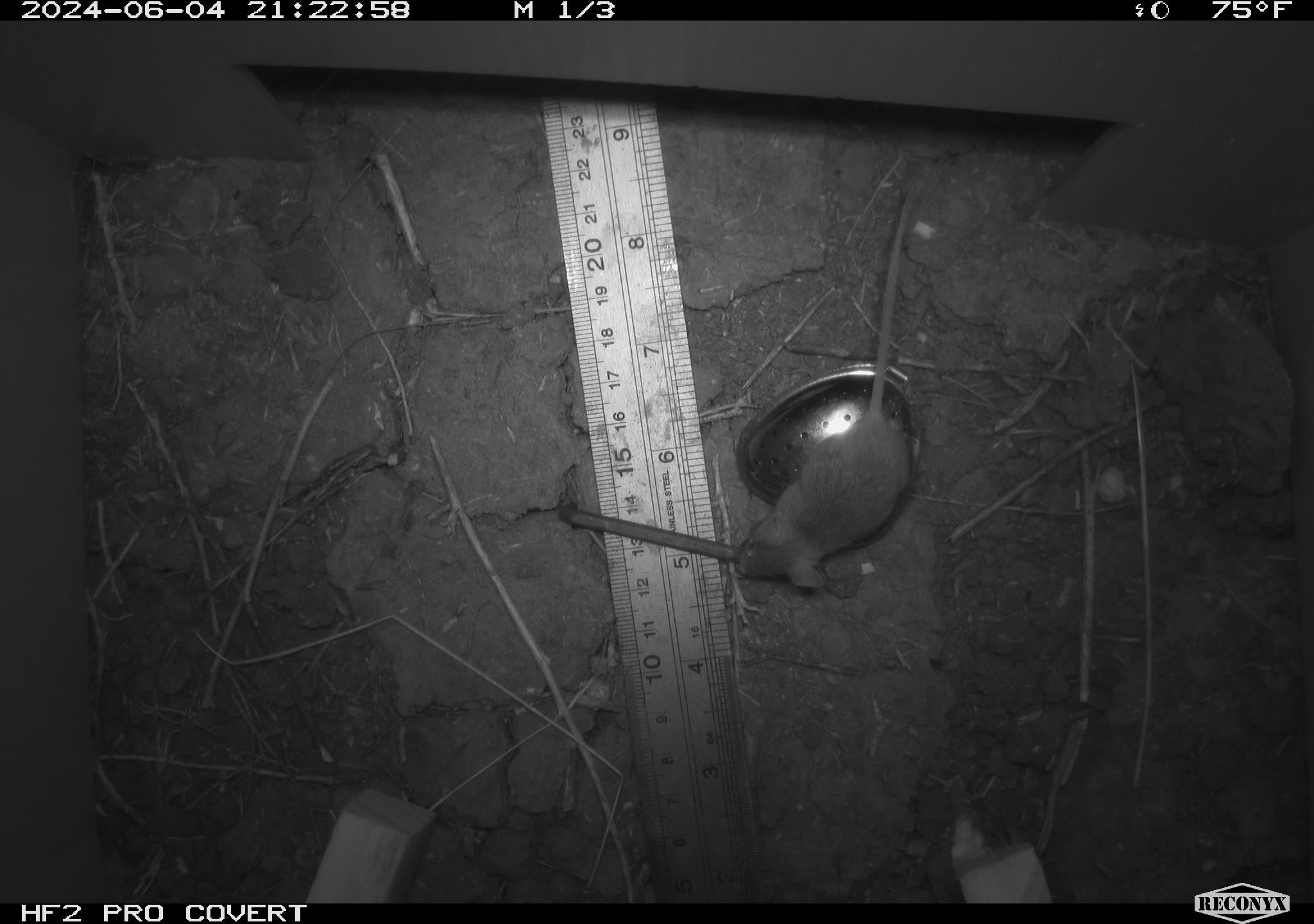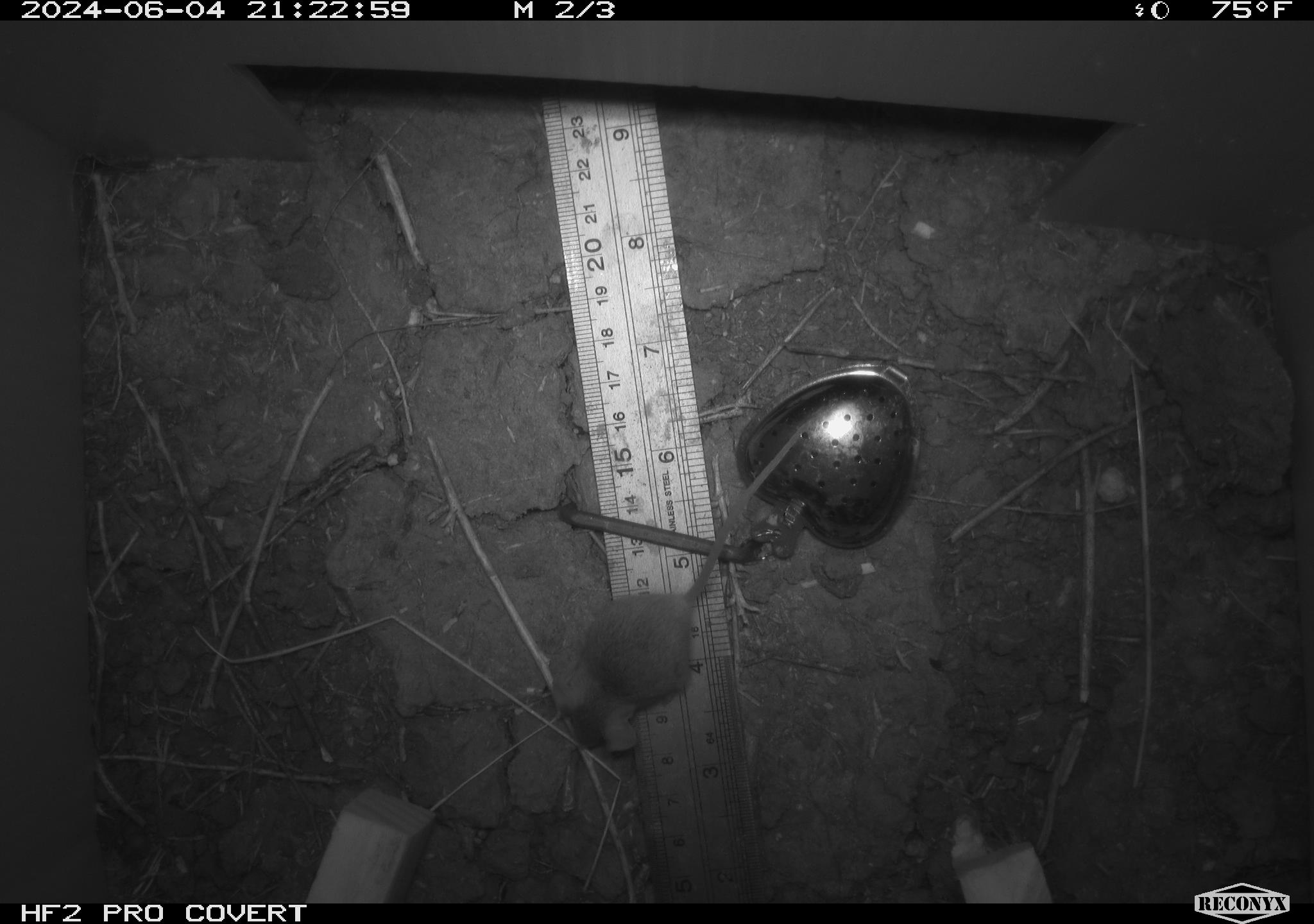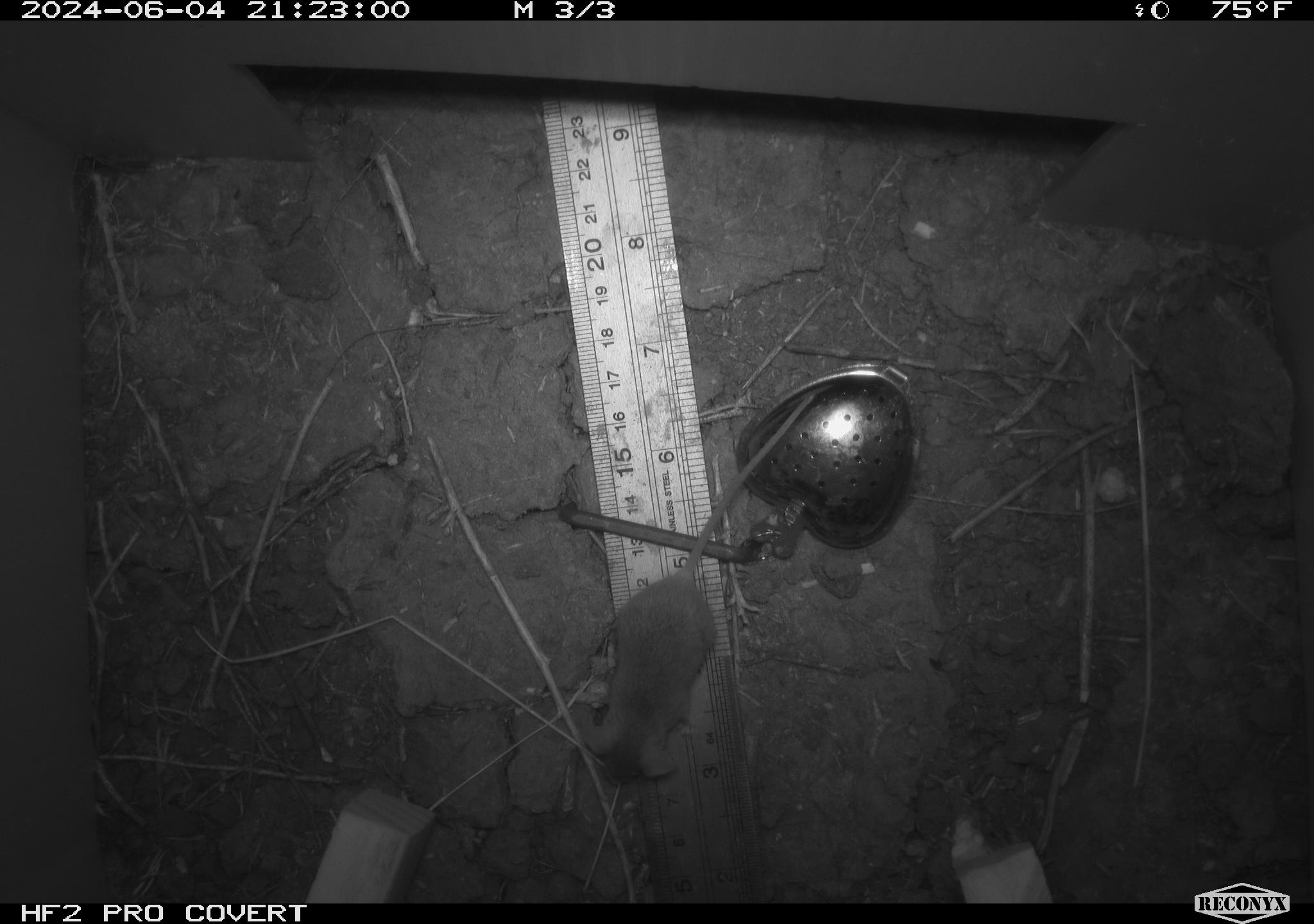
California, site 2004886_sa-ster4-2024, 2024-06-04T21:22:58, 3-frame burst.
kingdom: Animalia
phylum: Chordata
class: Mammalia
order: Rodentia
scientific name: Rodentia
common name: mouse species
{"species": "mouse species (Rodentia)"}